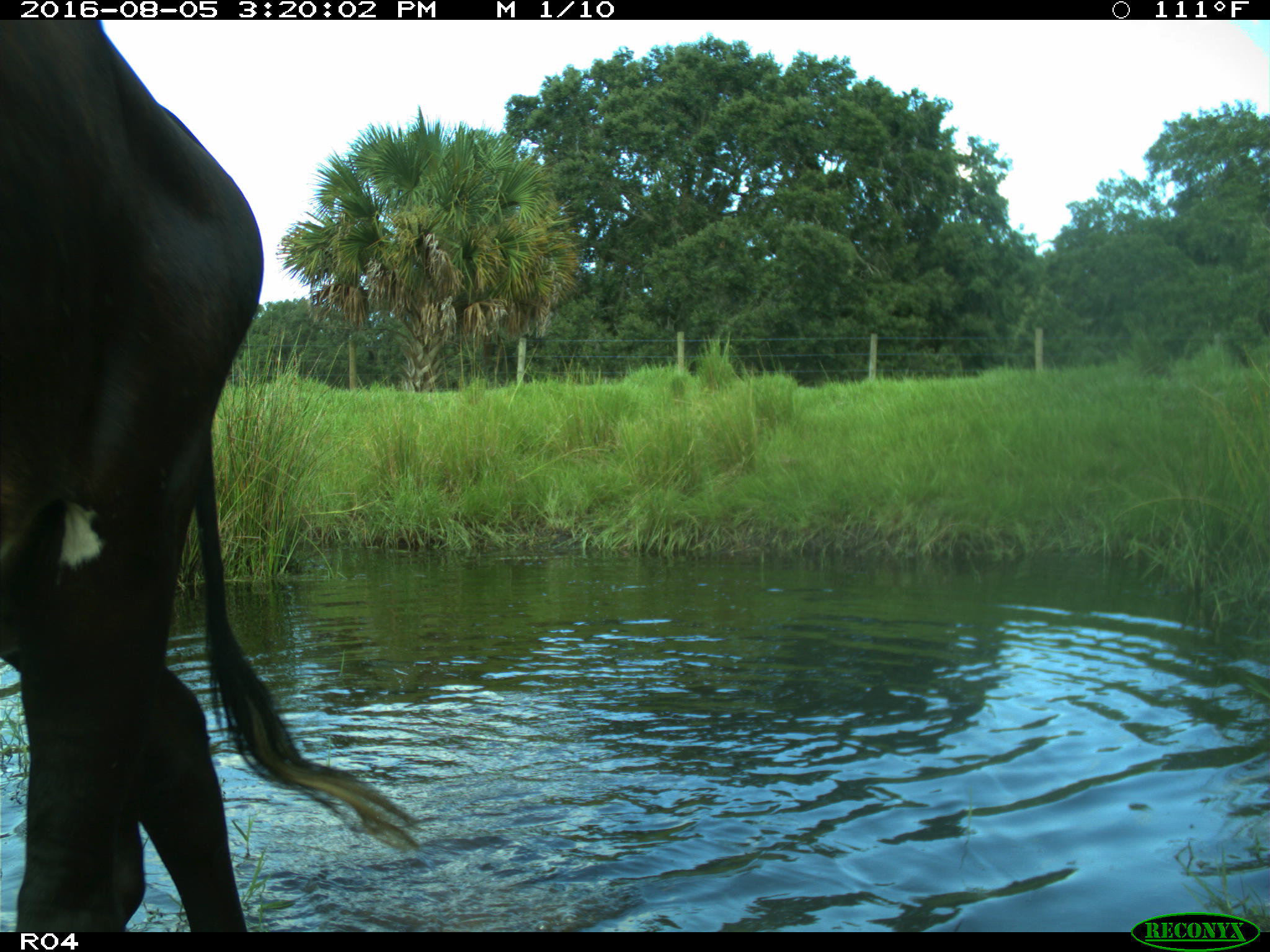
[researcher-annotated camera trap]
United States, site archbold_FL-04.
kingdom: Animalia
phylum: Chordata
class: Mammalia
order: Artiodactyla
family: Bovidae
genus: Bos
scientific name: Bos taurus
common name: domestic cow